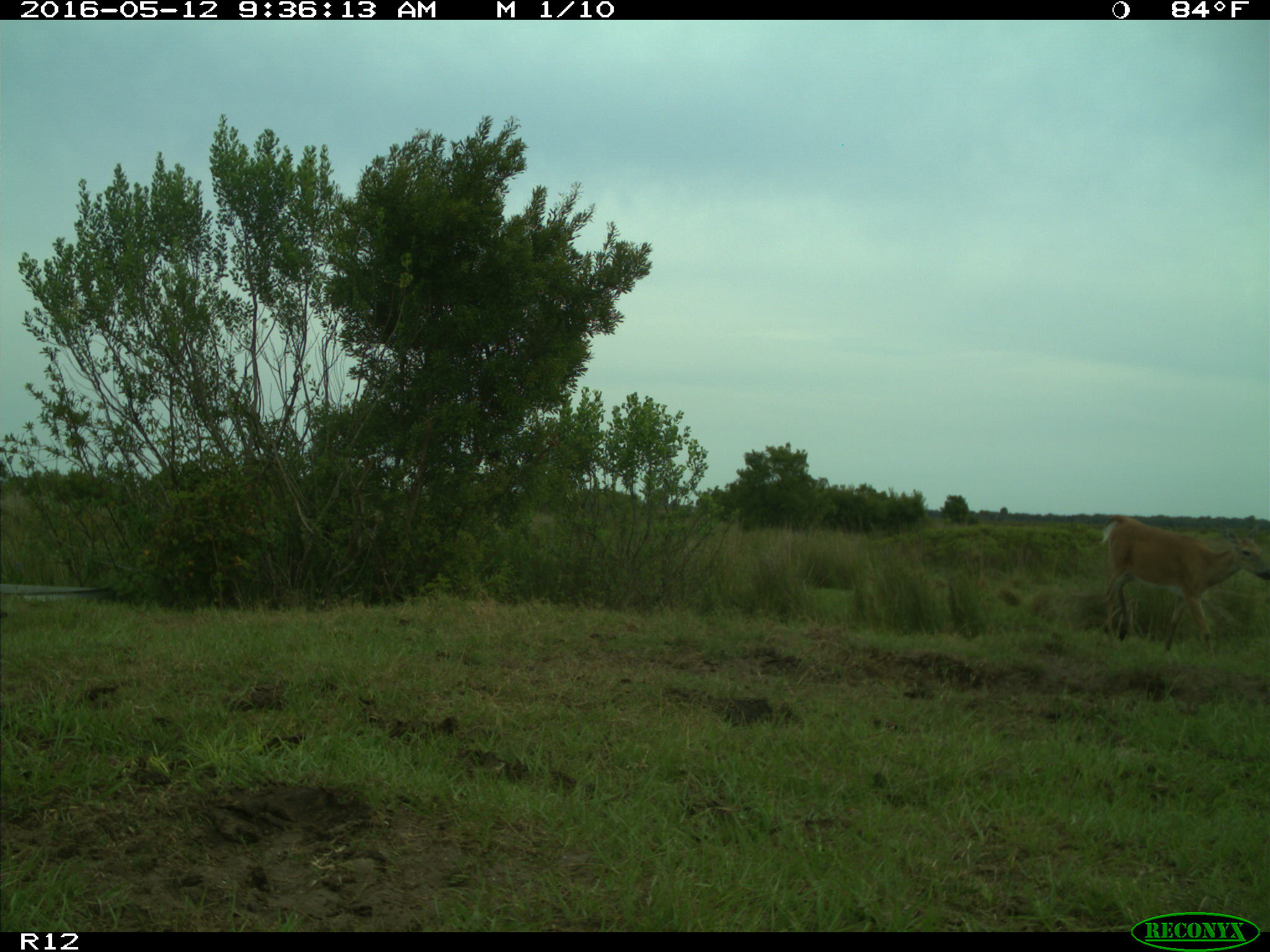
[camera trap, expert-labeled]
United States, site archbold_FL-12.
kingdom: Animalia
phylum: Chordata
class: Mammalia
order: Artiodactyla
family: Cervidae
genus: Odocoileus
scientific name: Odocoileus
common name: deer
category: unidentified deer